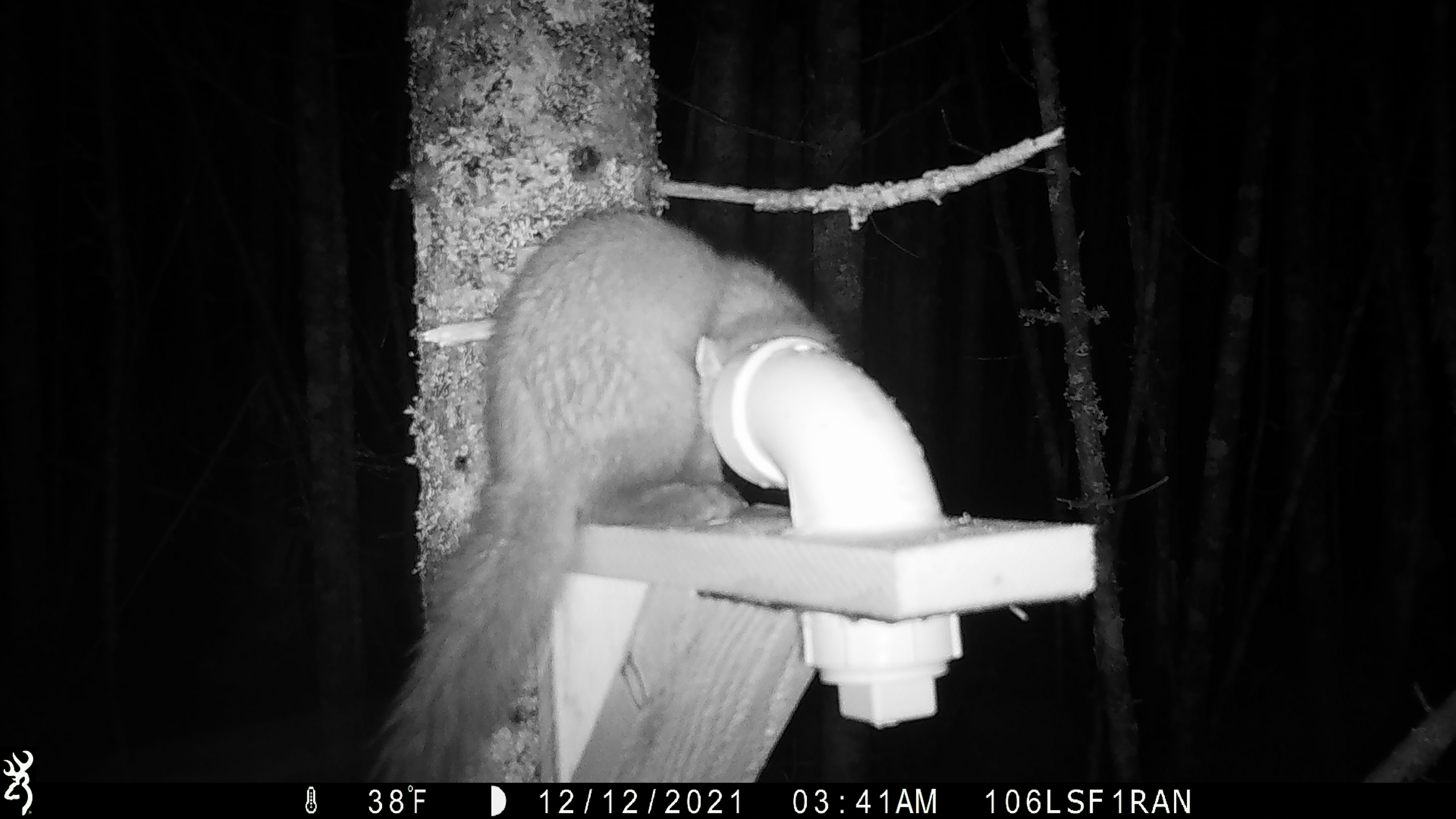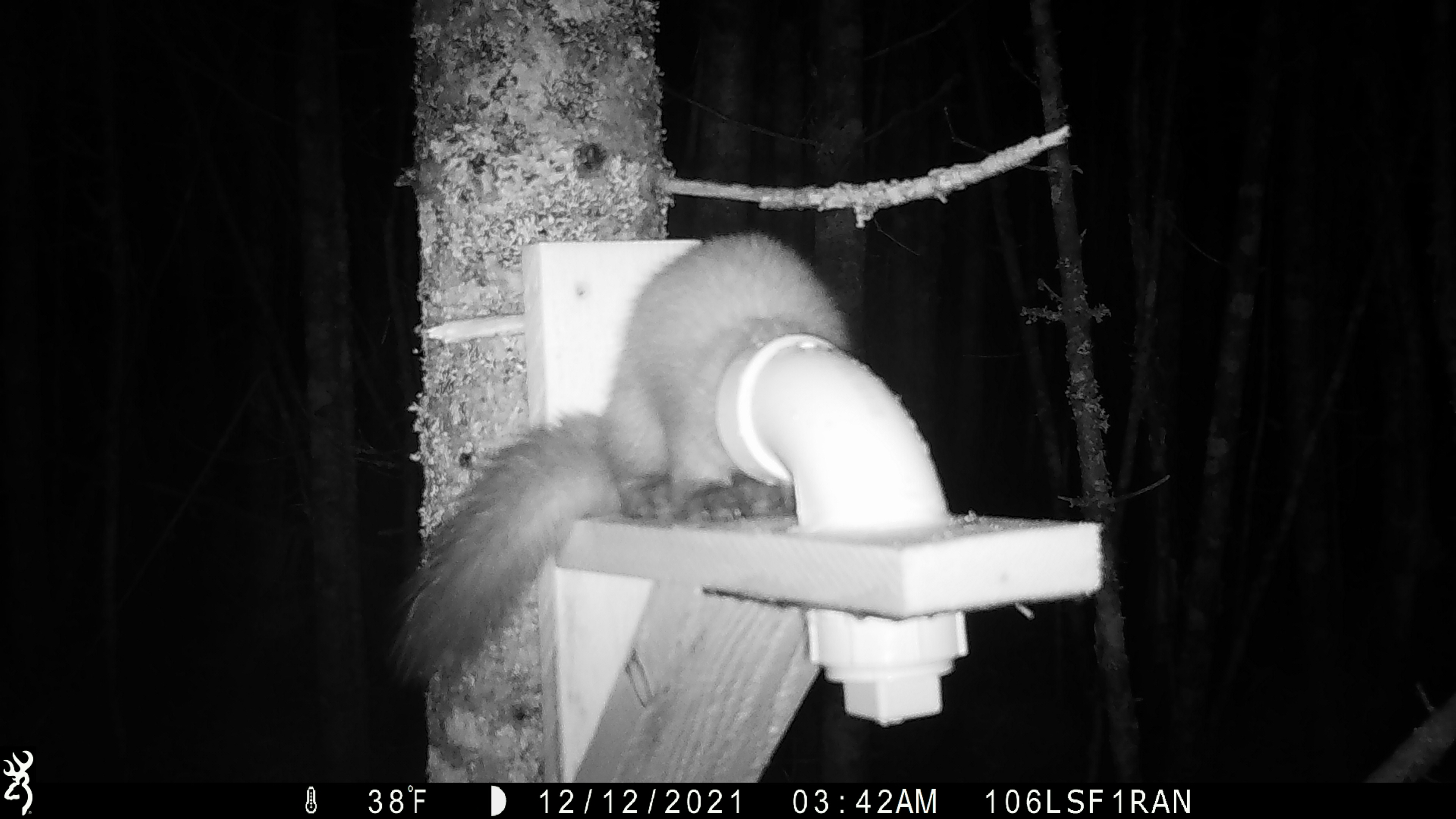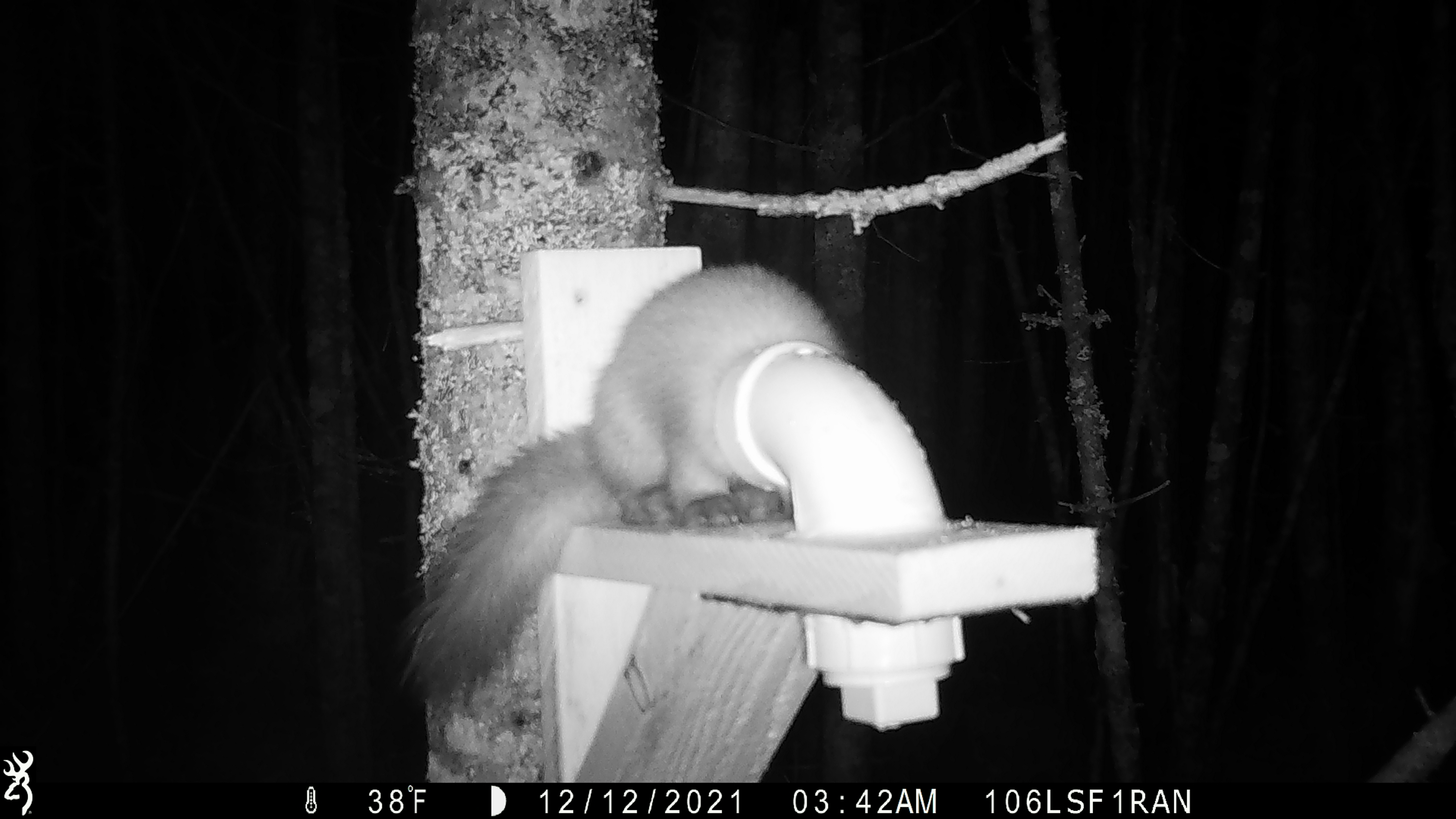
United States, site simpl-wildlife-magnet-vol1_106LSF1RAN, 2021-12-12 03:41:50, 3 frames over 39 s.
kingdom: Animalia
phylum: Chordata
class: Mammalia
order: Carnivora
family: Mustelidae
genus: Martes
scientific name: Martes americana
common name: american marten